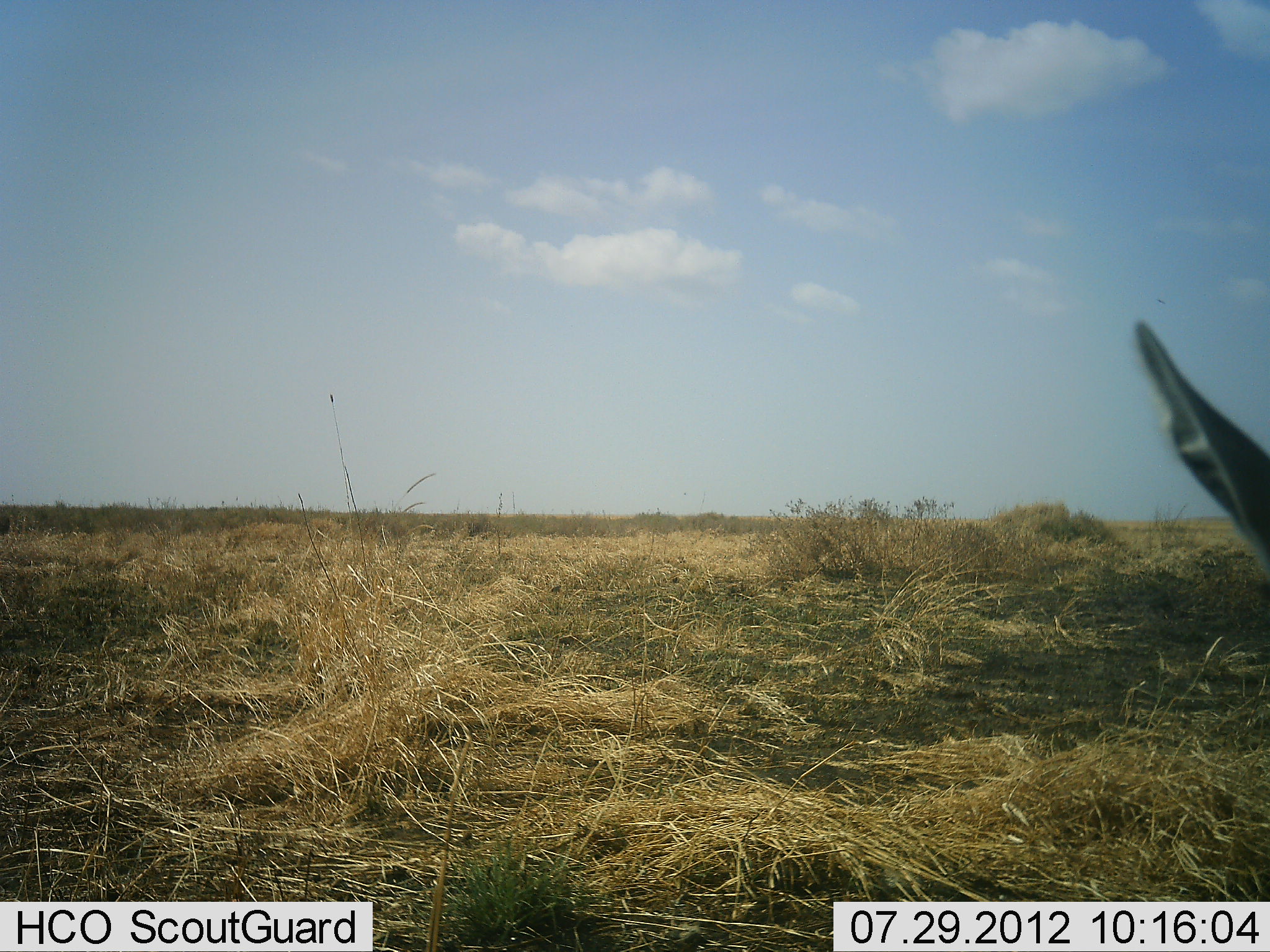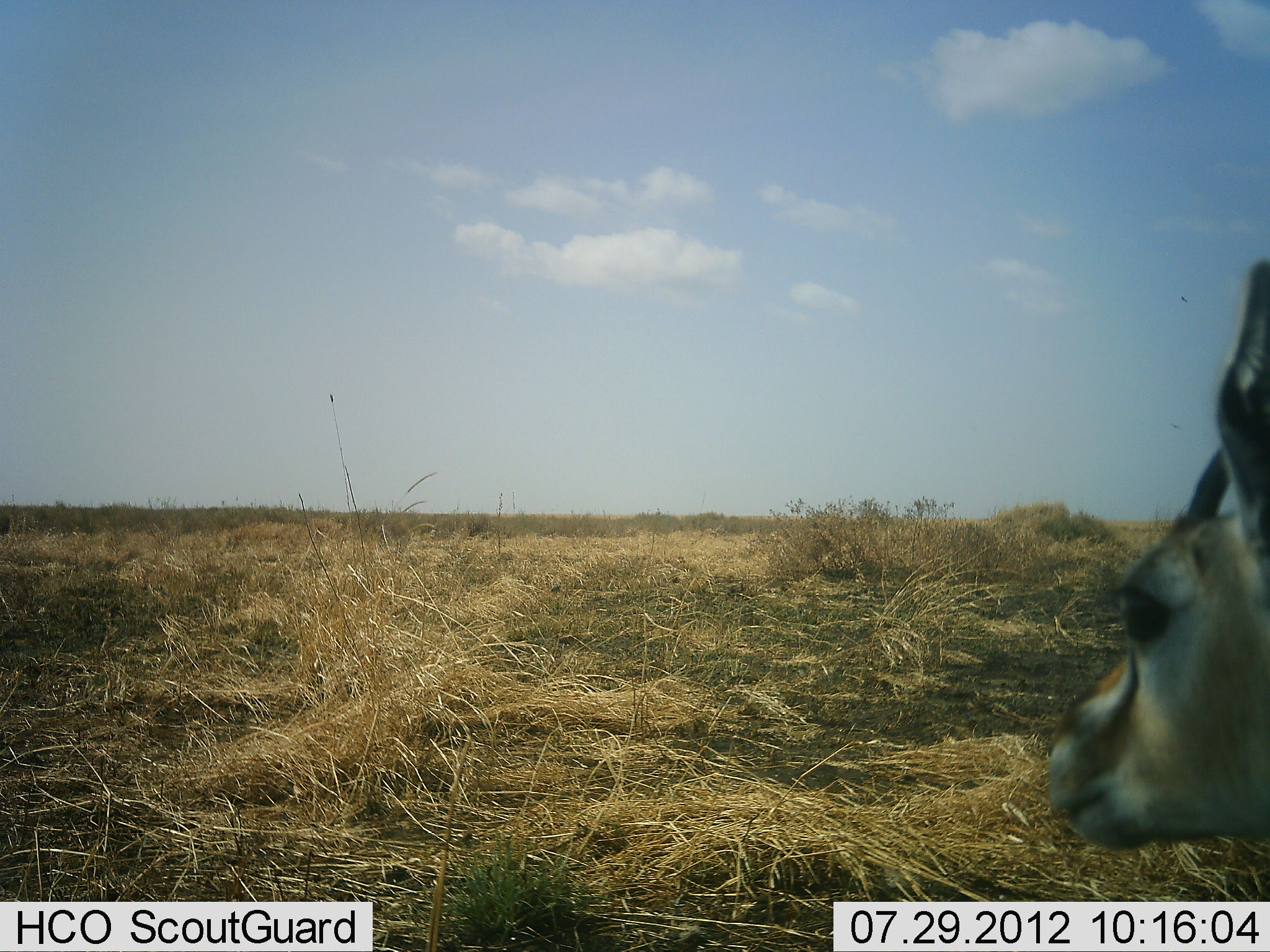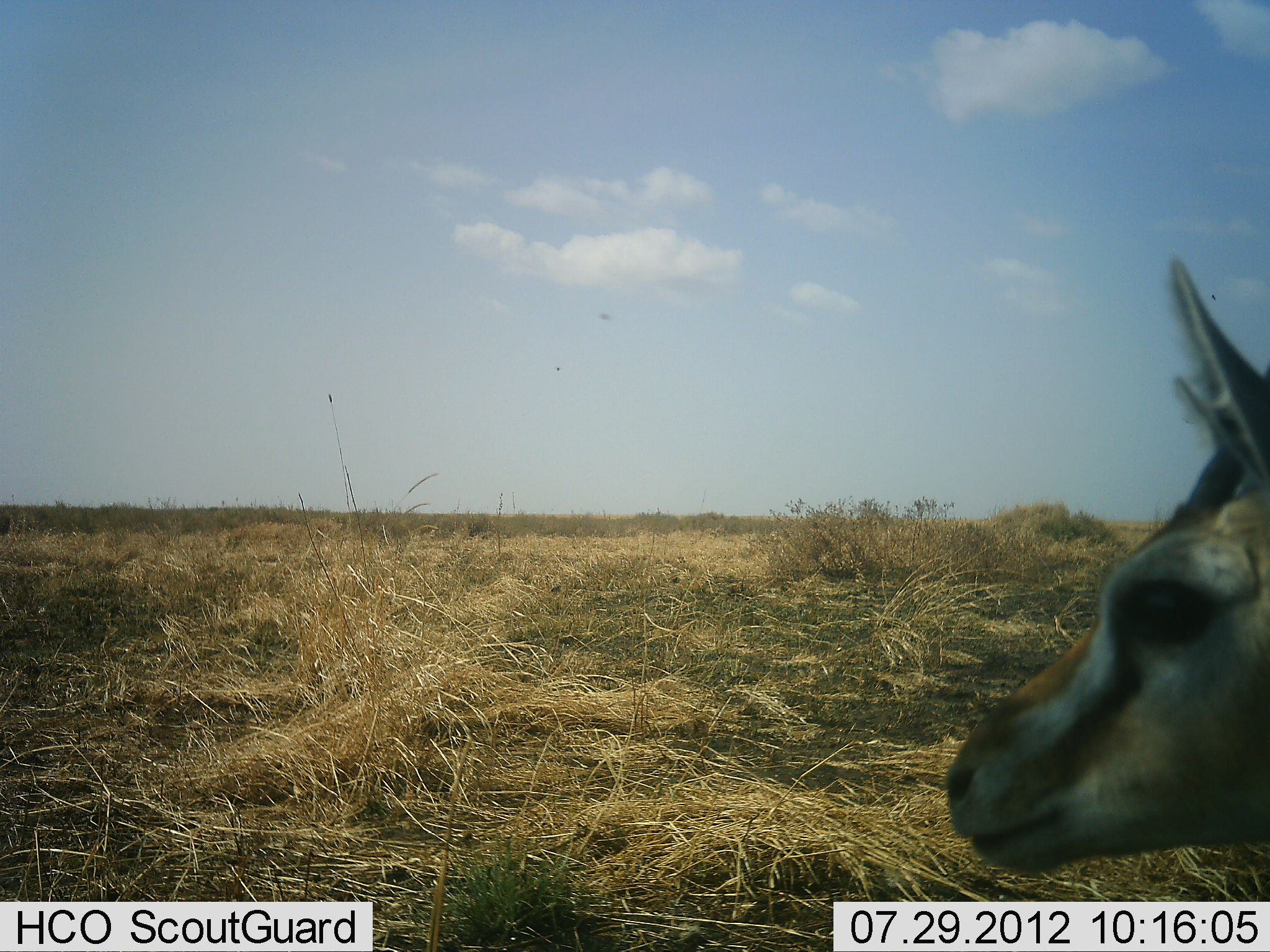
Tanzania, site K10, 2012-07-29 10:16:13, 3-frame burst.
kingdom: Animalia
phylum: Chordata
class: Mammalia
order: Artiodactyla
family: Bovidae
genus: Eudorcas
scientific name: Eudorcas thomsonii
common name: thomson's gazelle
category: gazellethomsons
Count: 1.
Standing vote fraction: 100%.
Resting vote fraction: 0%.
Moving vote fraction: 0%.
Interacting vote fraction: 0%.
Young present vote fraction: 0%.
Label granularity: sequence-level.